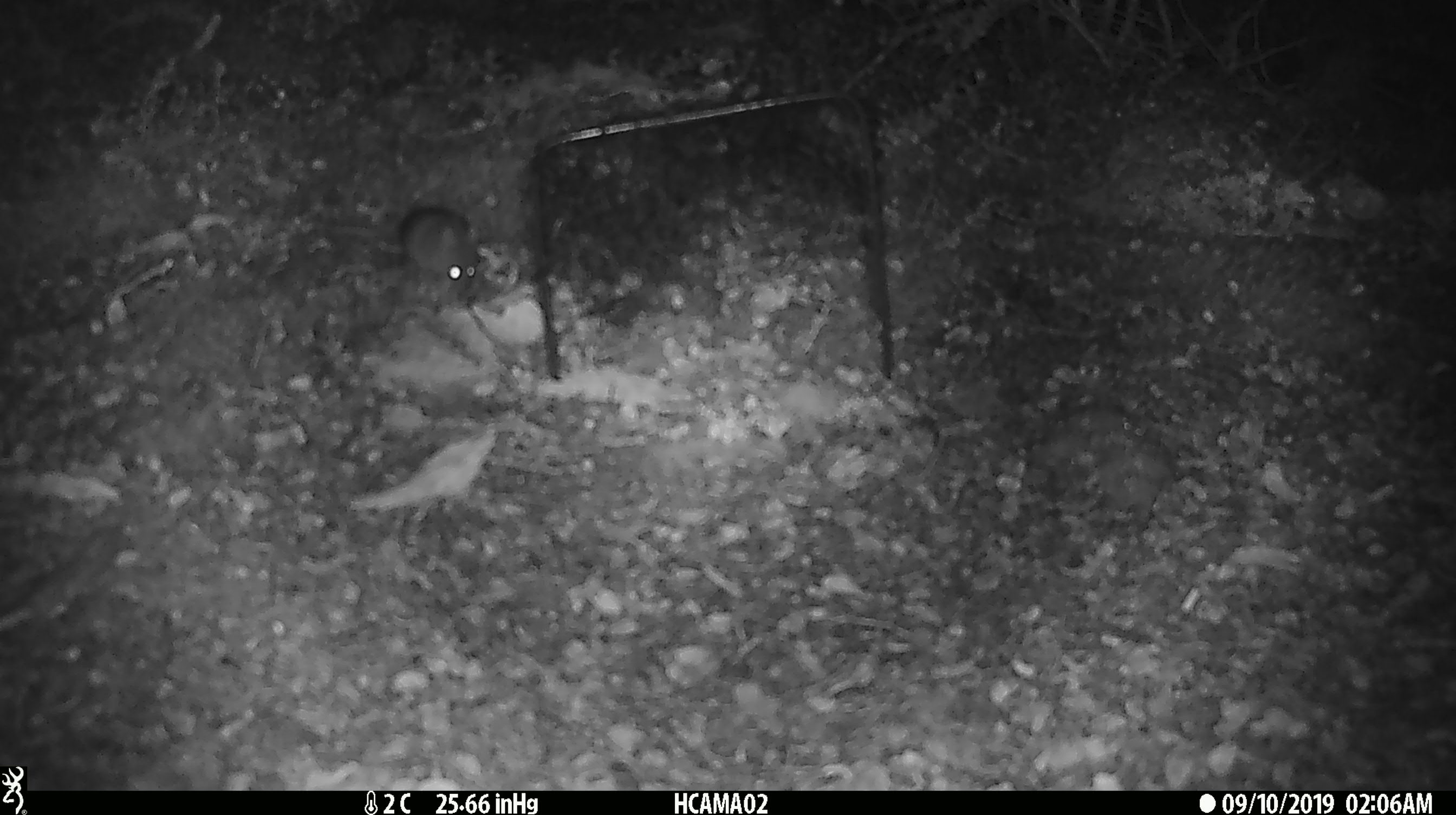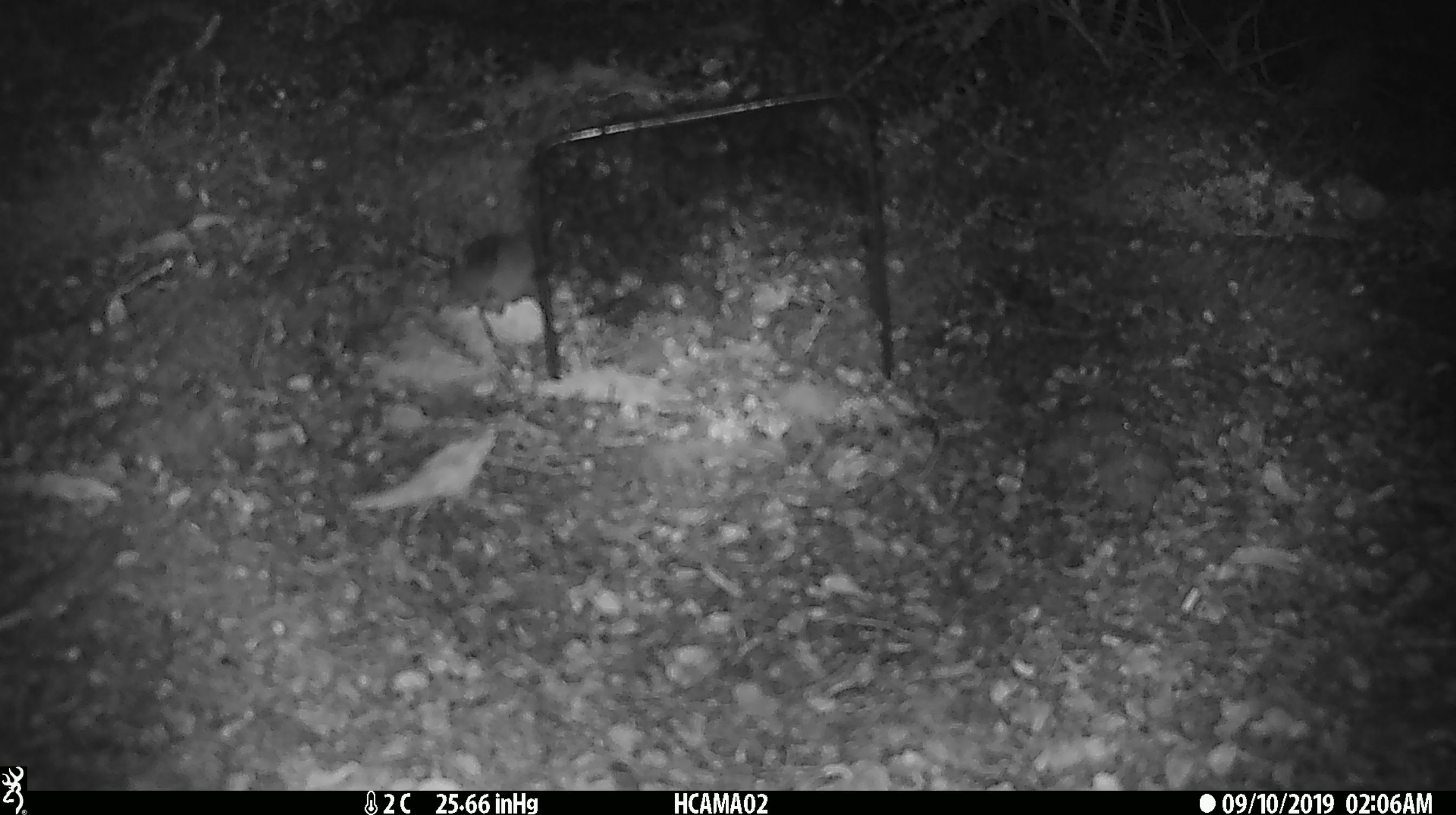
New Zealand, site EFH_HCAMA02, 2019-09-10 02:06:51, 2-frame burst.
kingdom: Animalia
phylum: Chordata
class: Mammalia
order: Rodentia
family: Muridae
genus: Mus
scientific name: Mus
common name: mouse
Mouse (Mus).